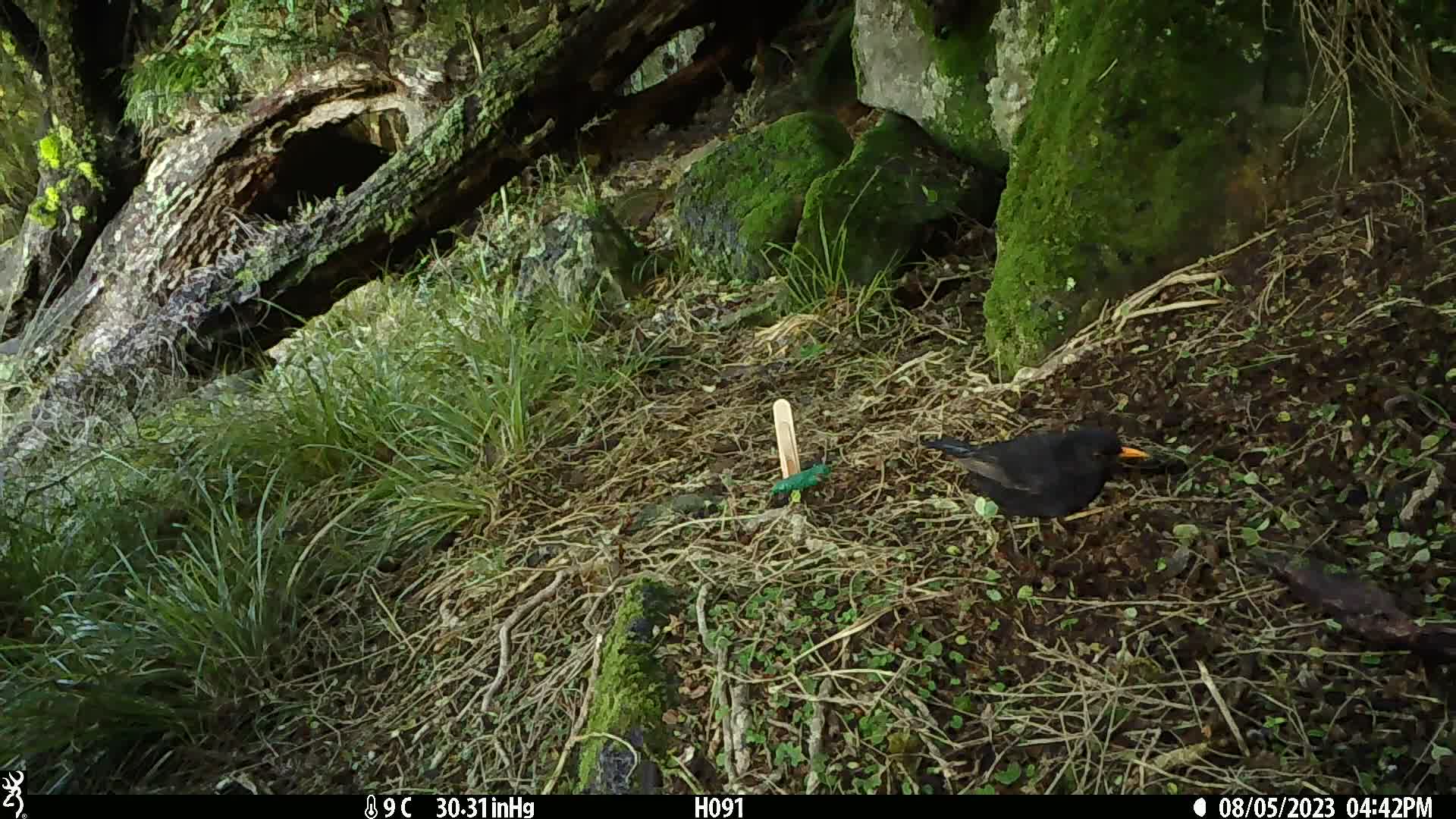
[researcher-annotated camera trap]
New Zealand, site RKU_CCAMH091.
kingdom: Animalia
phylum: Chordata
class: Aves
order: Passeriformes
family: Turdidae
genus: Turdus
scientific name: Turdus merula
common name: eurasian blackbird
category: blackbird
Blackbird (eurasian blackbird) (Turdus merula).